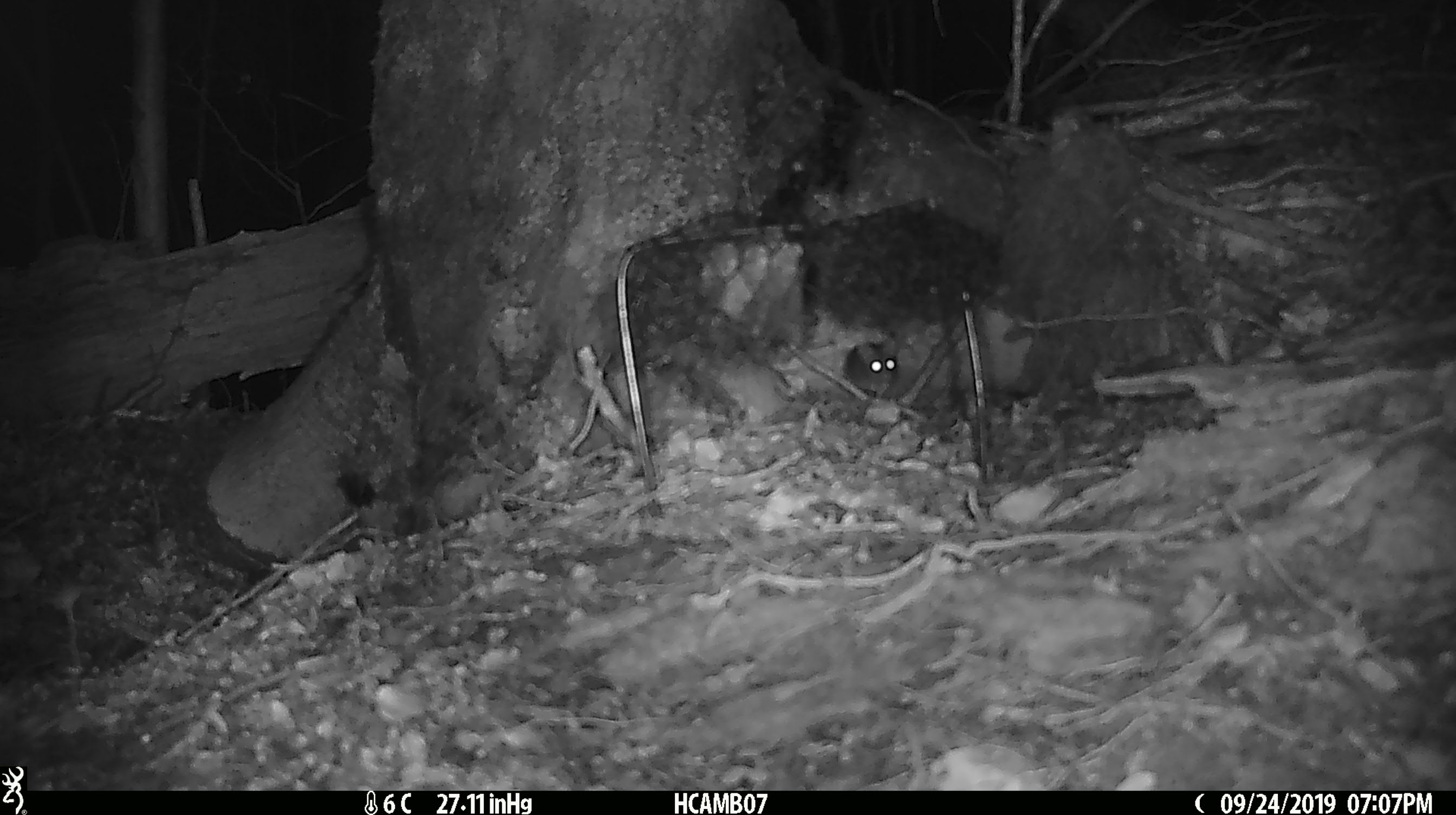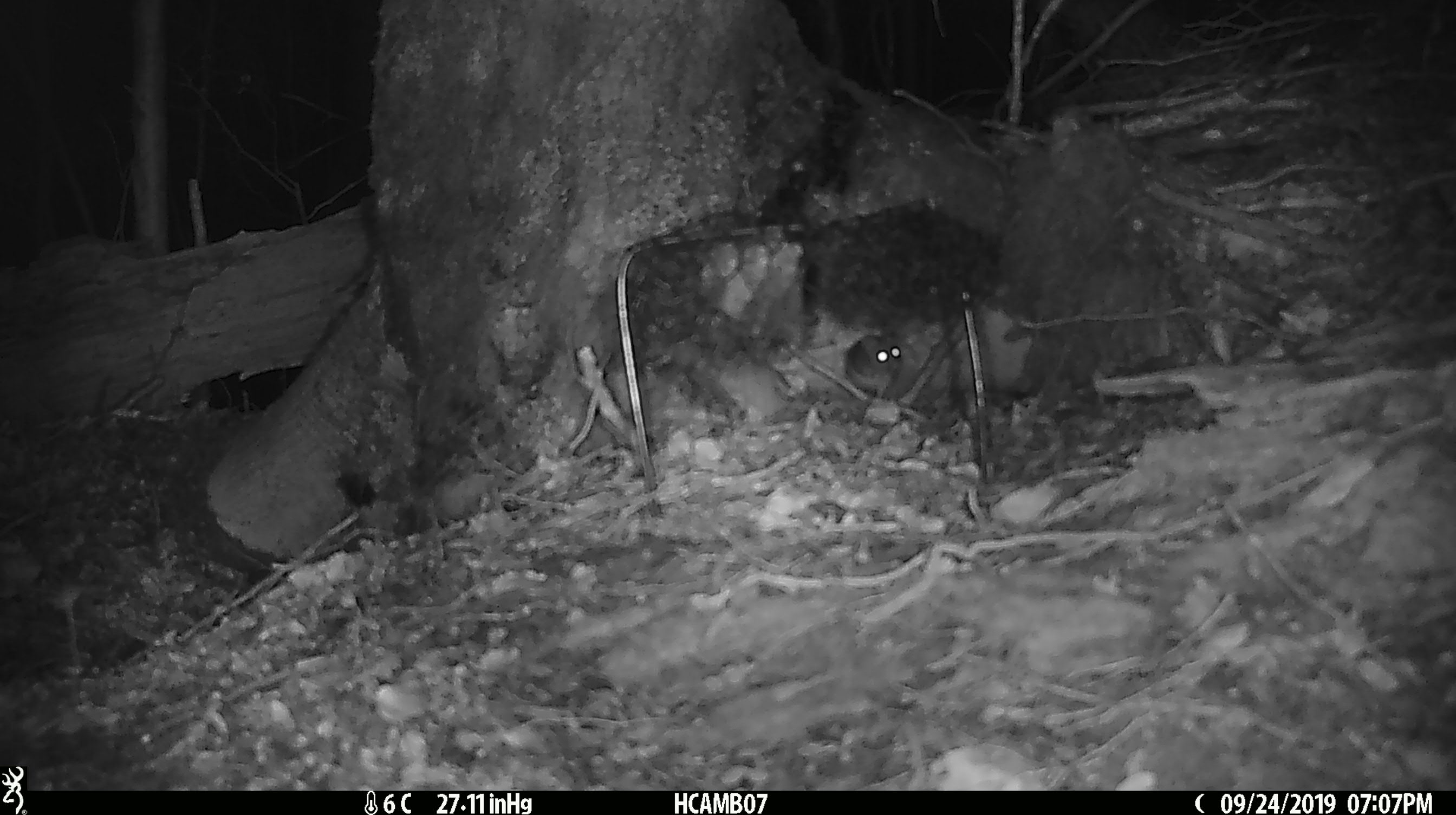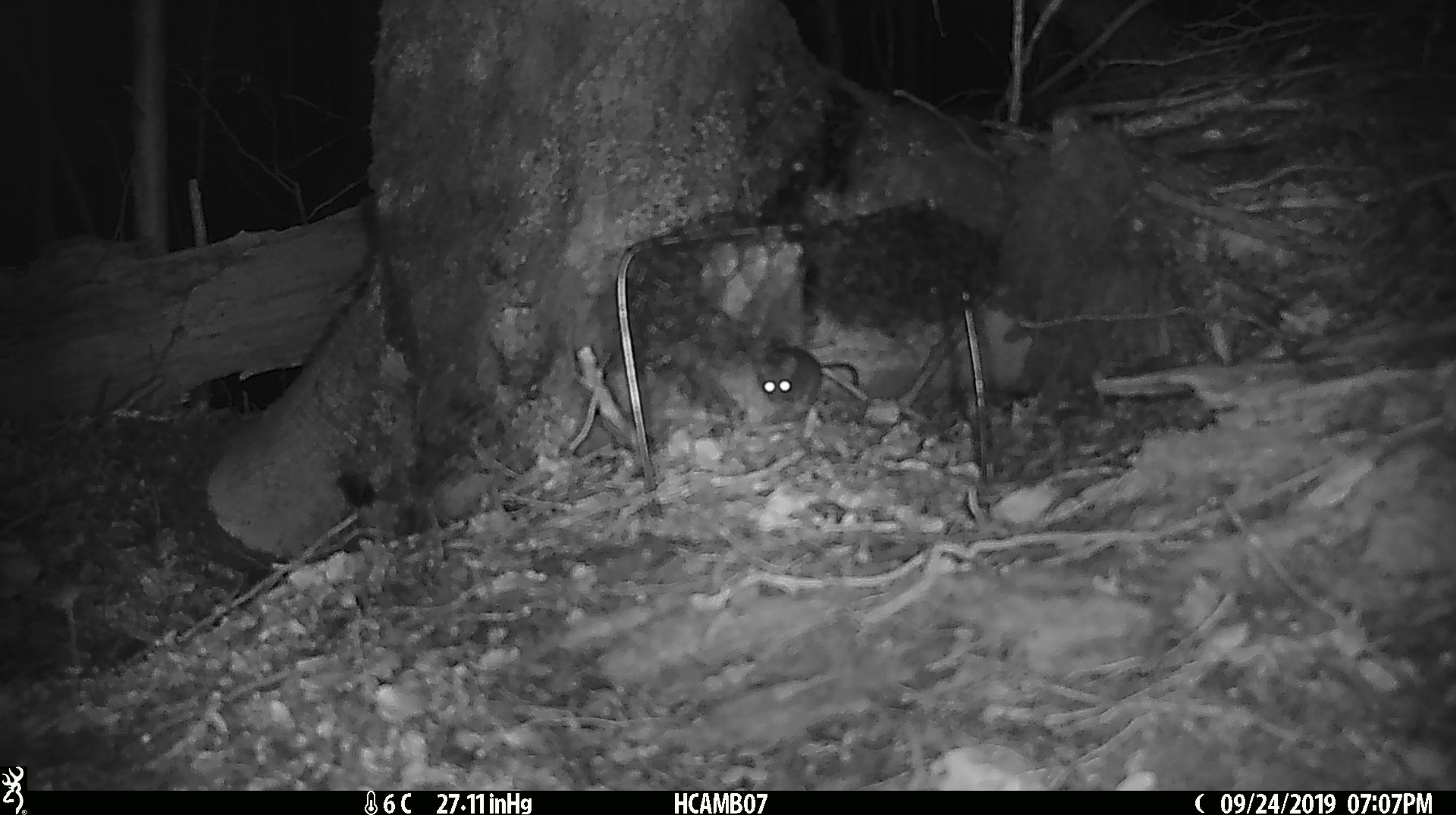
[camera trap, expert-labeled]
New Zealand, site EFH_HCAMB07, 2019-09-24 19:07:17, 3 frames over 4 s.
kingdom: Animalia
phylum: Chordata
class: Mammalia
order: Rodentia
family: Muridae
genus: Mus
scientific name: Mus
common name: mouse